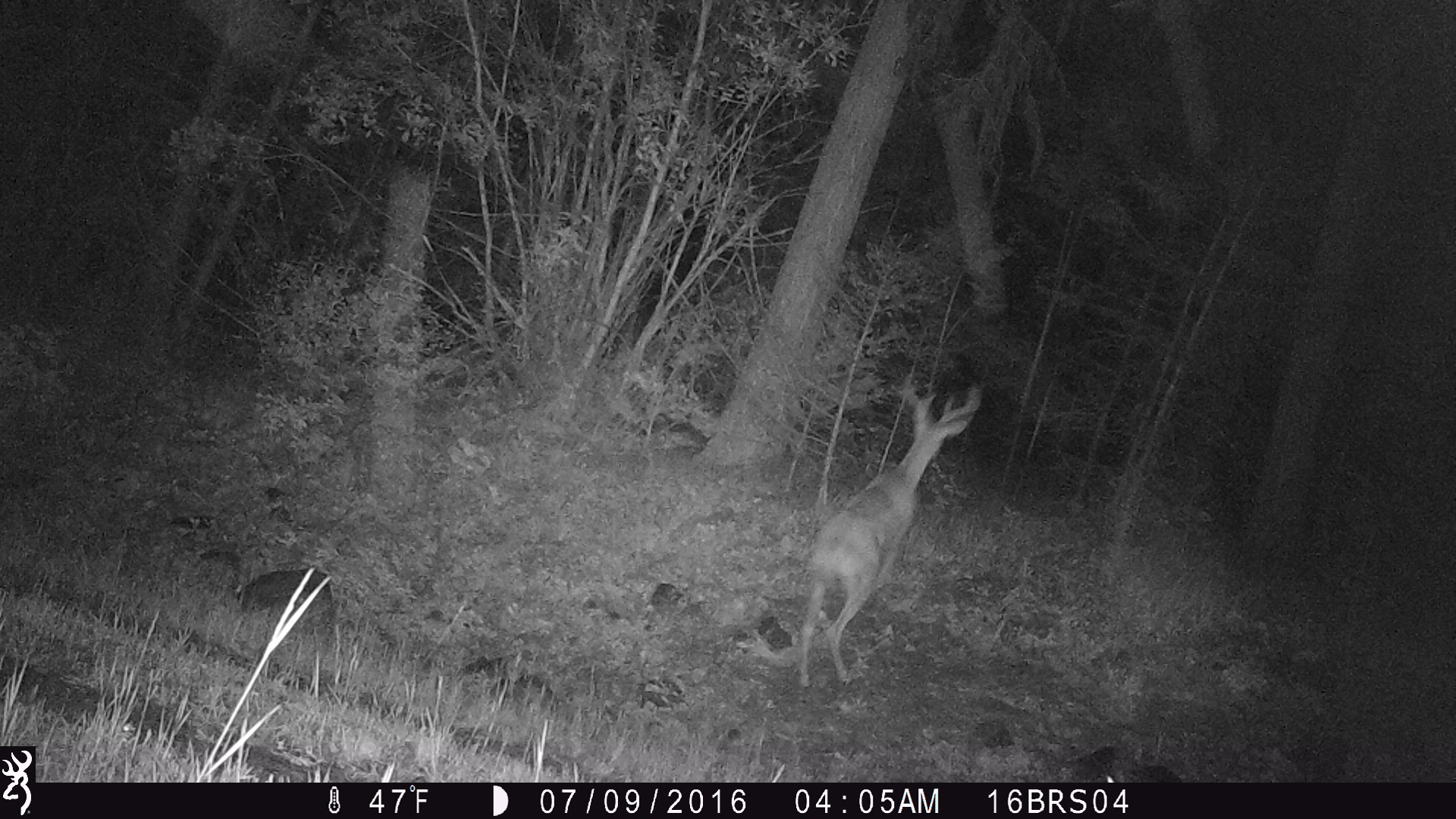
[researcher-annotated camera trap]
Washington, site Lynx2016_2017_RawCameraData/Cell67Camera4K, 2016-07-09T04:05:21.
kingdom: Animalia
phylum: Chordata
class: Mammalia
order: Artiodactyla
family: Cervidae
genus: Odocoileus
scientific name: Odocoileus virginianus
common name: white-tailed deer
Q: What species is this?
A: Odocoileus virginianus (white-tailed deer).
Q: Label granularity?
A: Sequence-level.